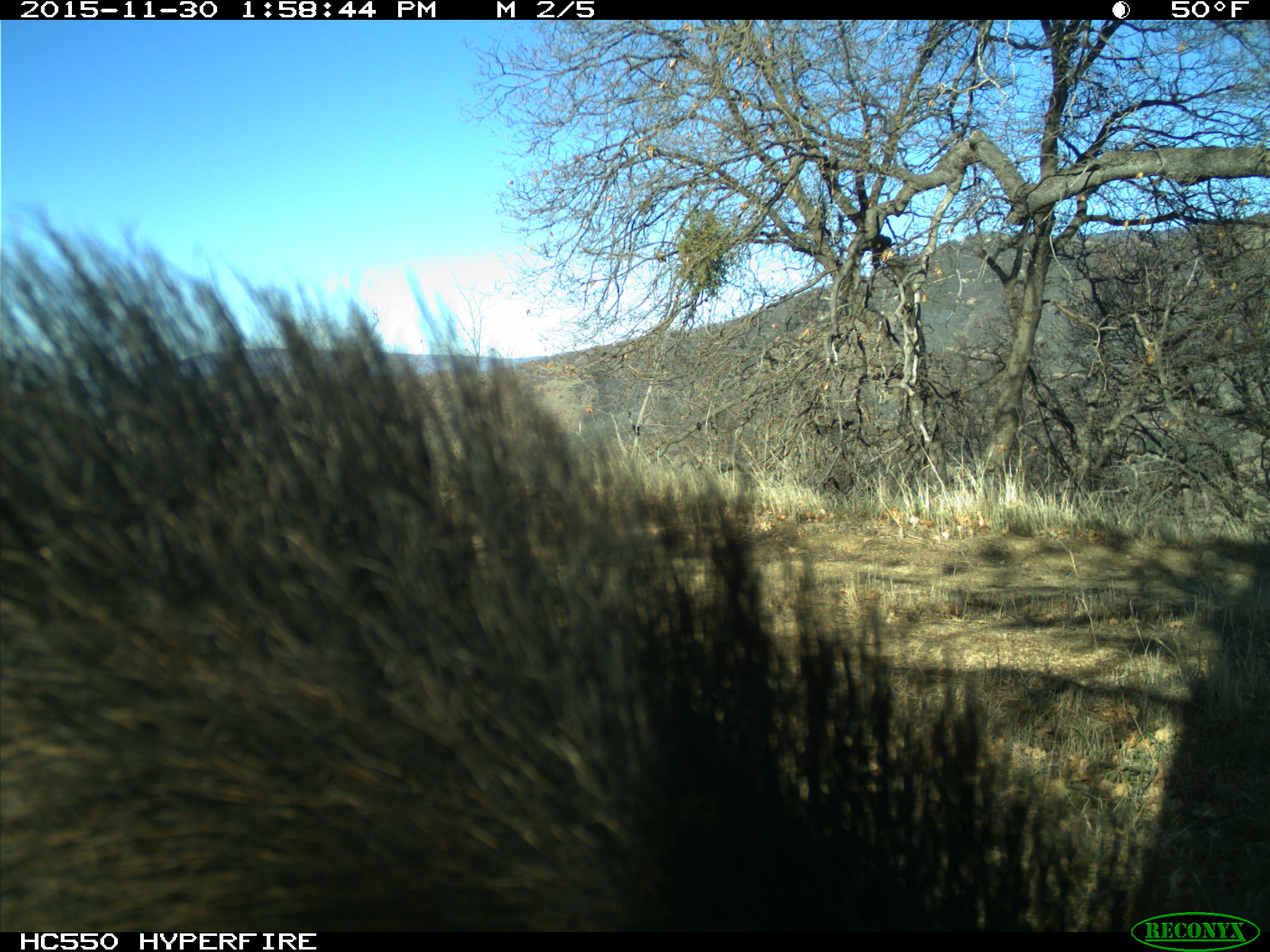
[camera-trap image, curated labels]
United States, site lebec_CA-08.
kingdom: Animalia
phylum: Chordata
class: Mammalia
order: Artiodactyla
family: Suidae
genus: Sus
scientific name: Sus scrofa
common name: wild boar